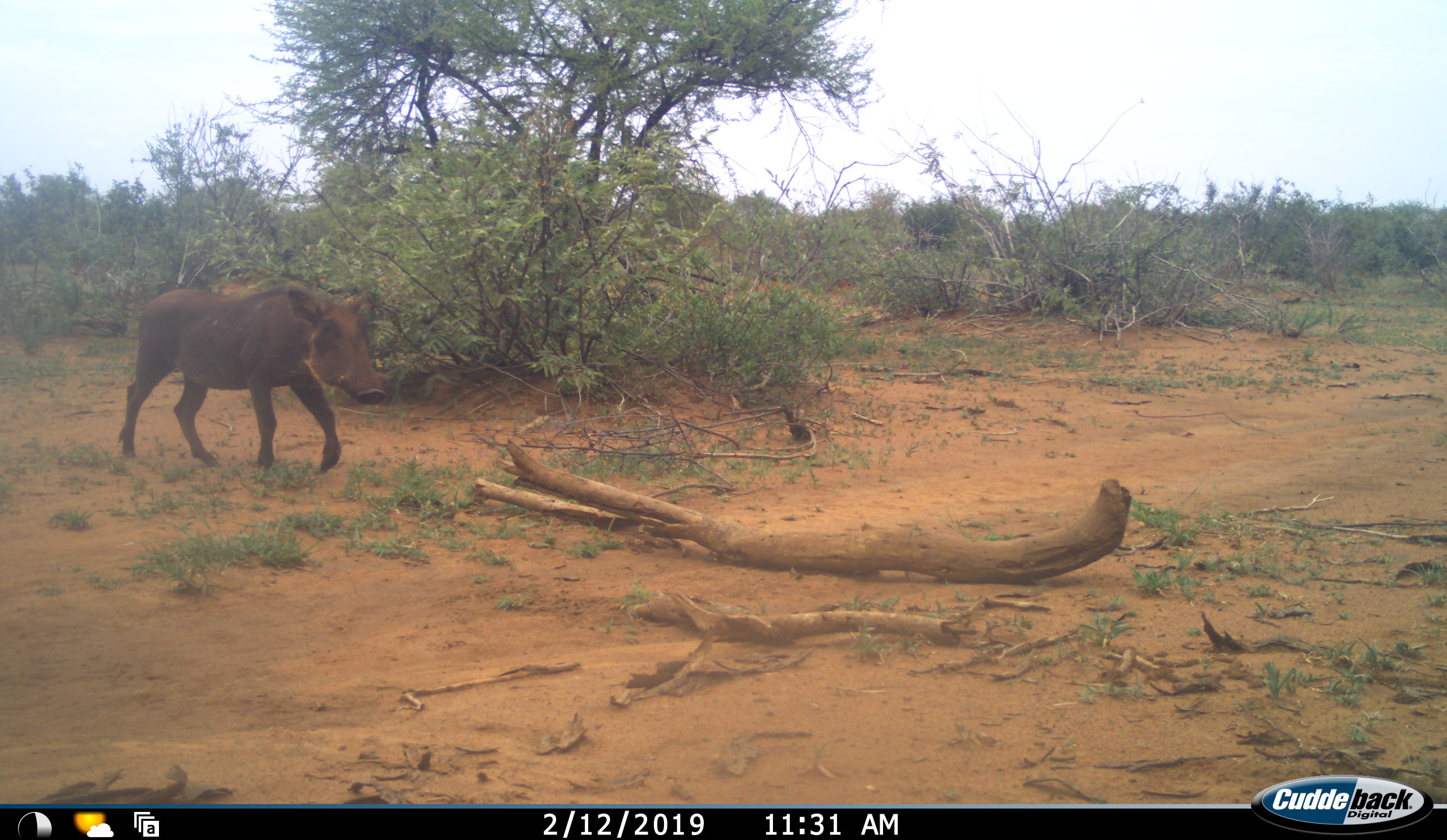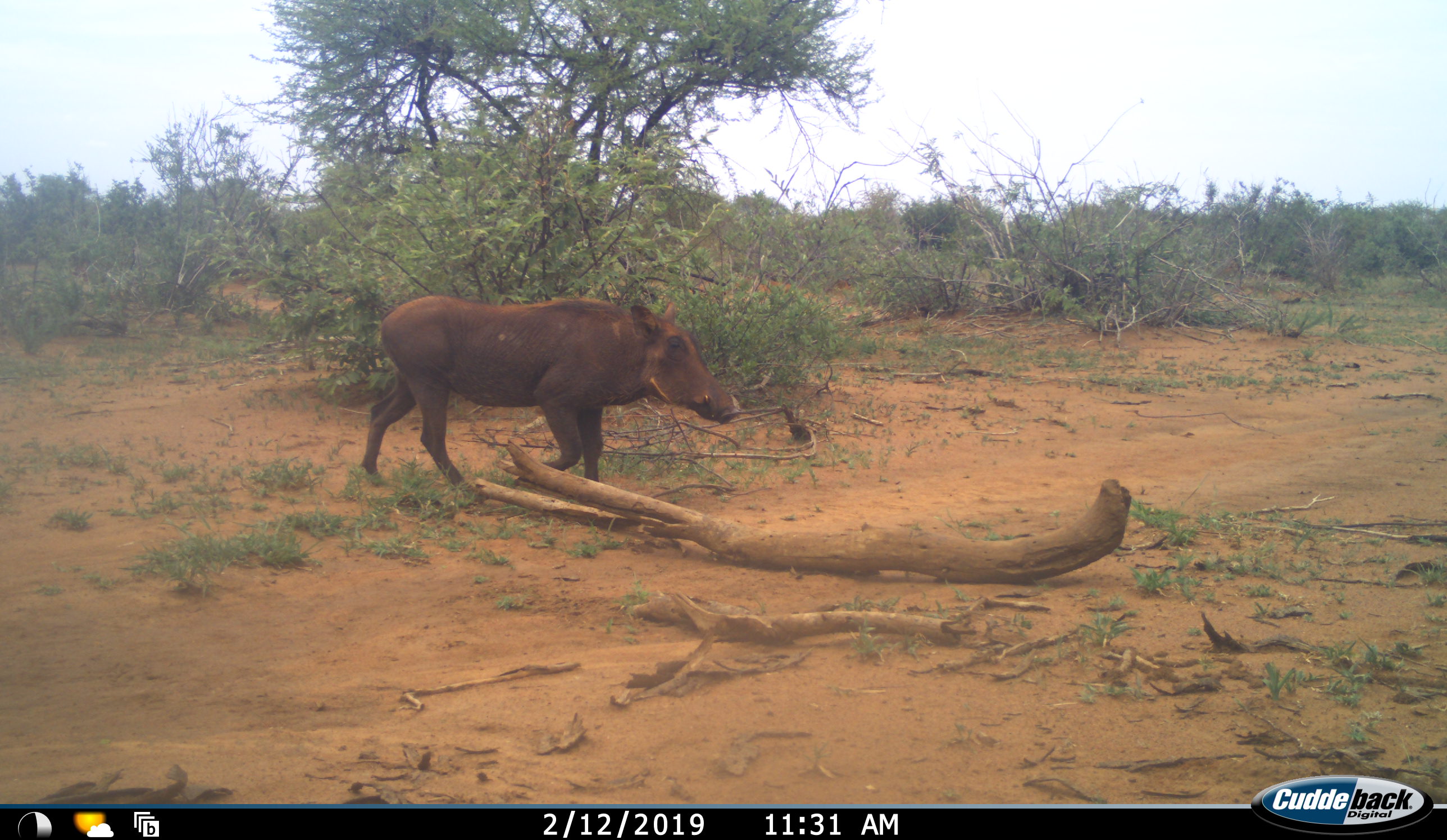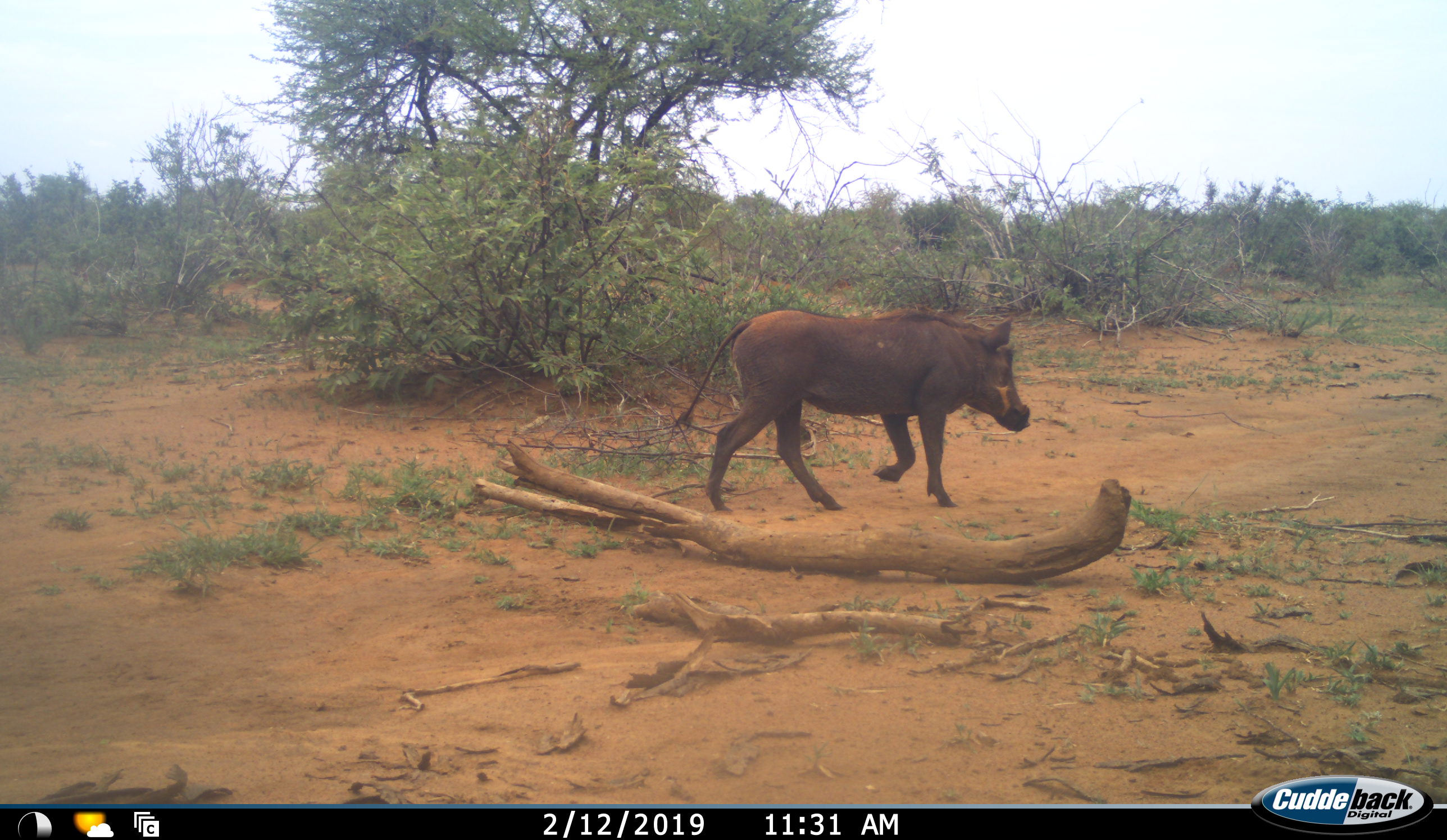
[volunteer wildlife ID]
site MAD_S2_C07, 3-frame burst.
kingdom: Animalia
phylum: Chordata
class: Mammalia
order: Artiodactyla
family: Suidae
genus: Phacochoerus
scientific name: Phacochoerus africanus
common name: warthog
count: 1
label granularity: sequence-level